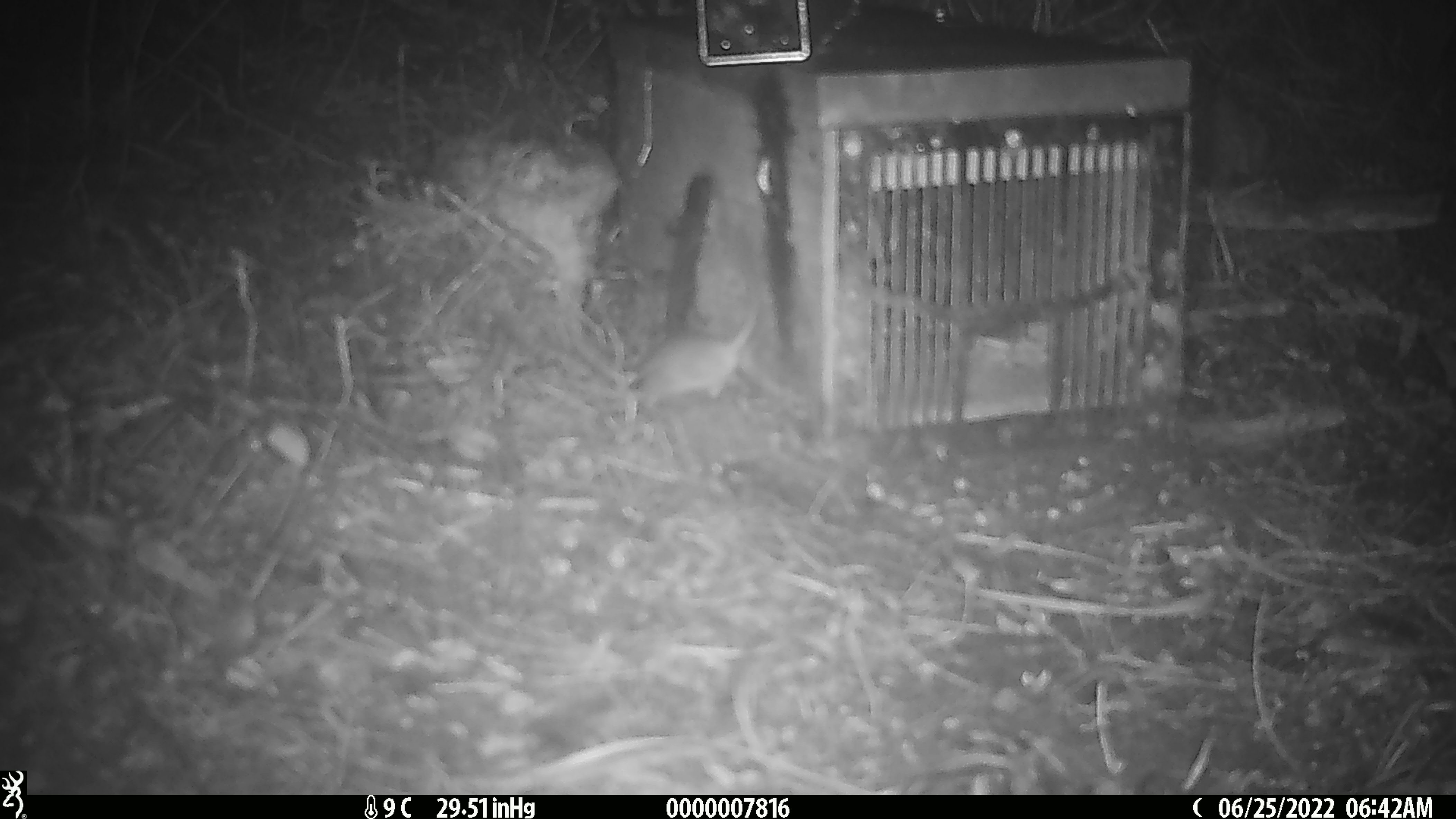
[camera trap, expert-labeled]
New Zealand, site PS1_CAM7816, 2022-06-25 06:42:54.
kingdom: Animalia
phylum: Chordata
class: Mammalia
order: Rodentia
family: Muridae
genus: Mus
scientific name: Mus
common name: mouse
Mouse (Mus).